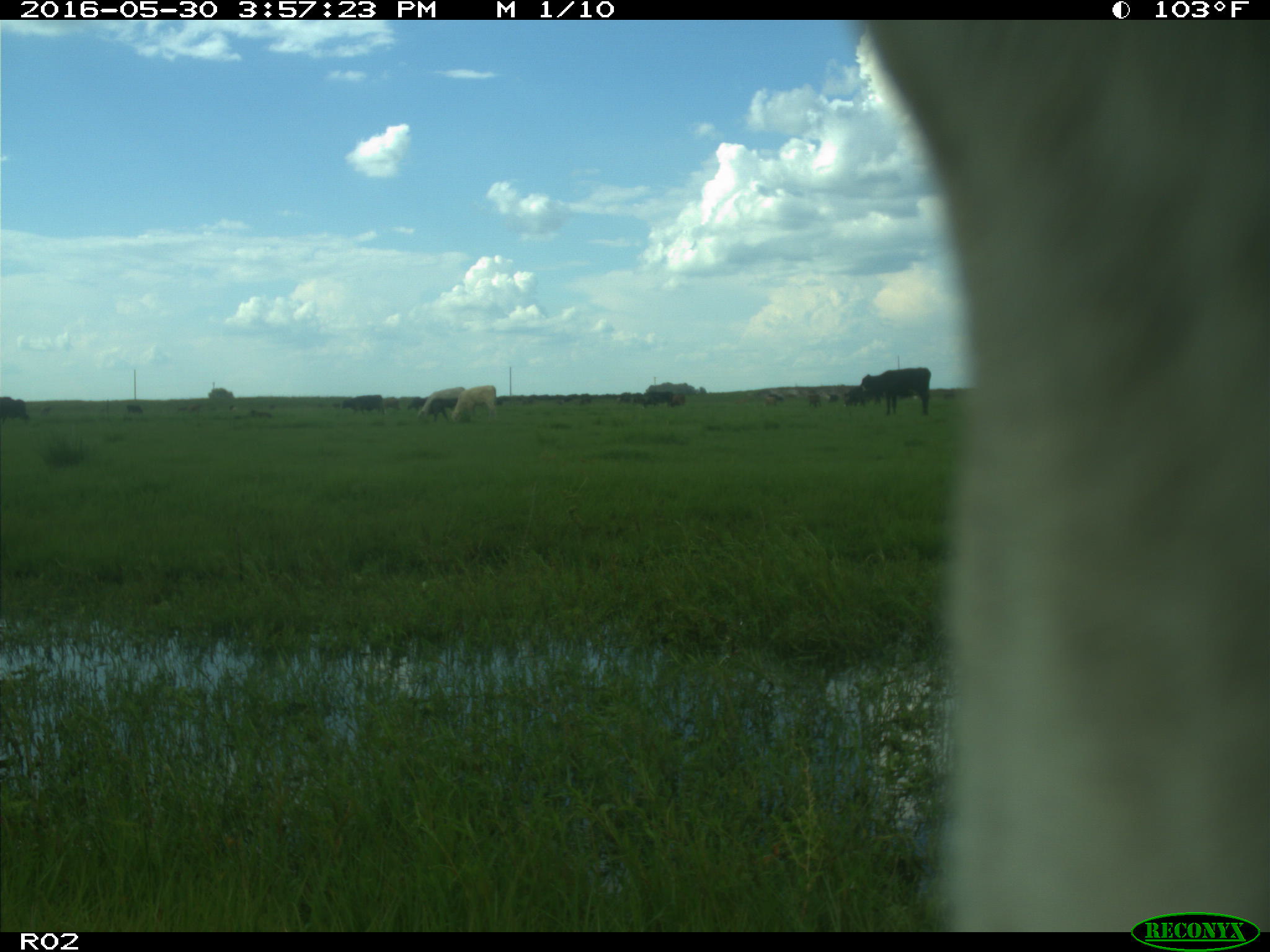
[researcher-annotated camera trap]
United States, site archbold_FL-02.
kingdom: Animalia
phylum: Chordata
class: Mammalia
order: Artiodactyla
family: Bovidae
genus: Bos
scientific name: Bos taurus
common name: domestic cow